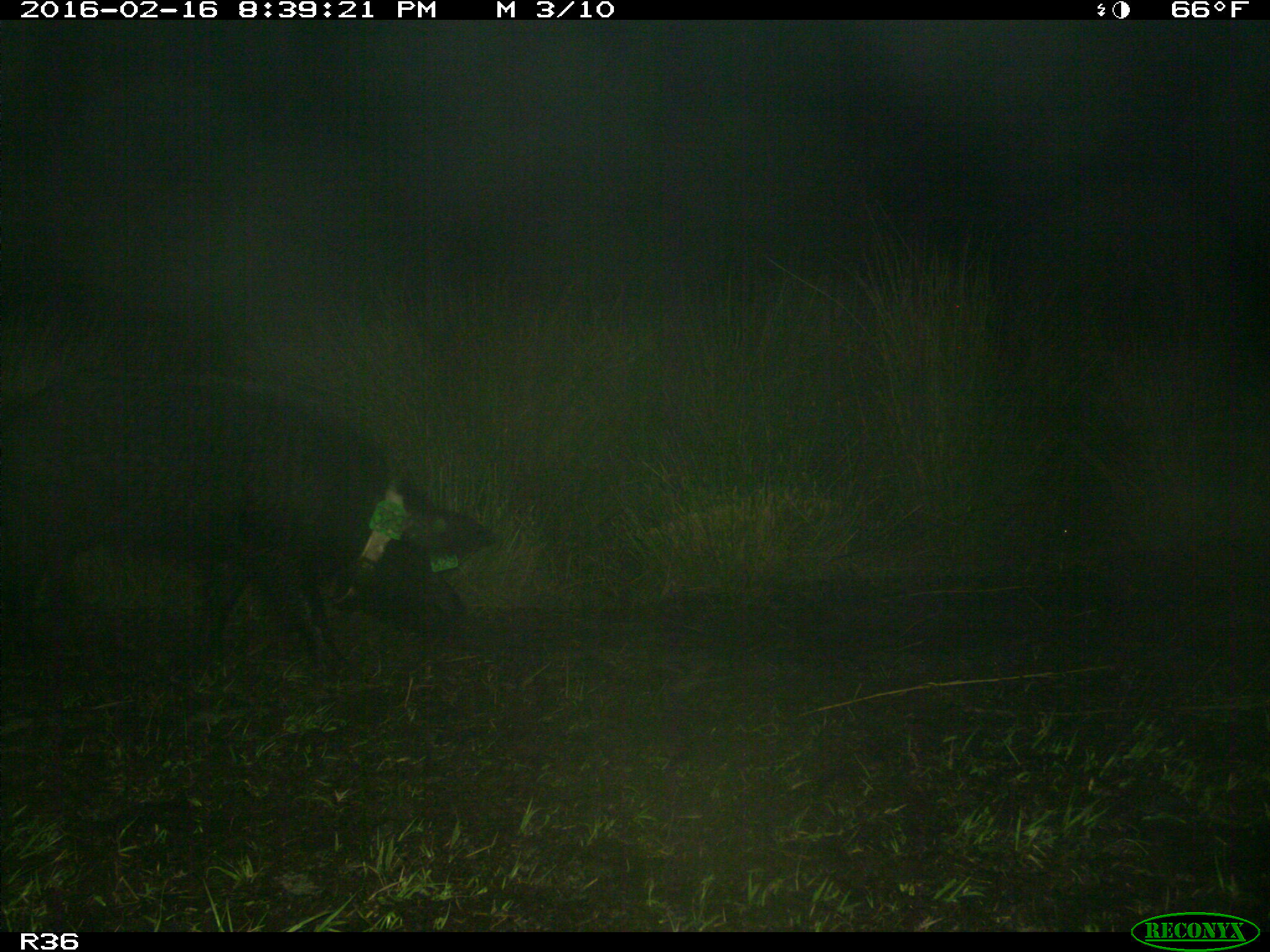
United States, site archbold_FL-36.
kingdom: Animalia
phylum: Chordata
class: Mammalia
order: Artiodactyla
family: Suidae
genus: Sus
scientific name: Sus scrofa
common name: wild boar